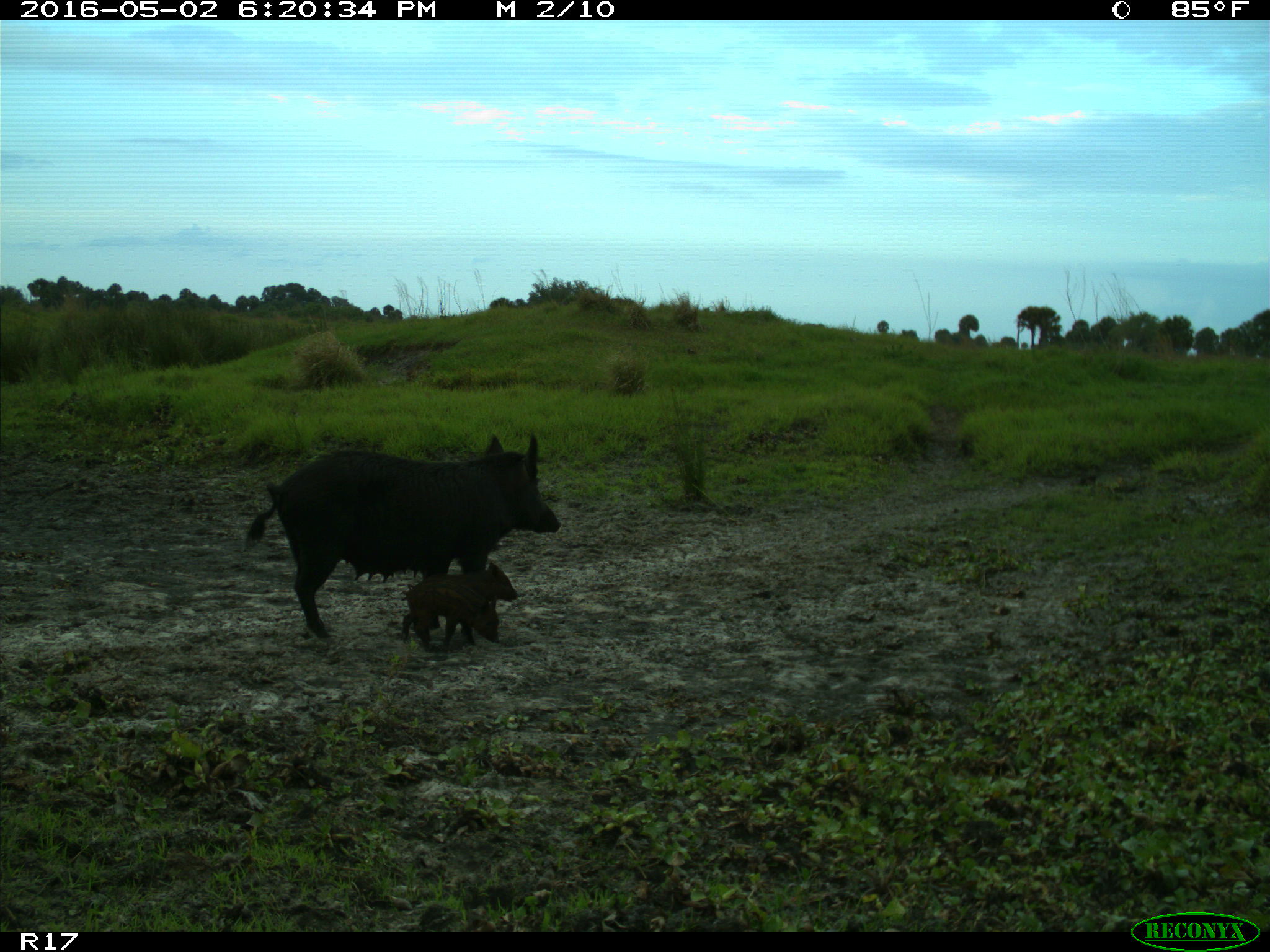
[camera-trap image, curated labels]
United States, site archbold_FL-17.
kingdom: Animalia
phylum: Chordata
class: Mammalia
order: Artiodactyla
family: Suidae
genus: Sus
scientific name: Sus scrofa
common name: wild boar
Sus scrofa (wild boar).